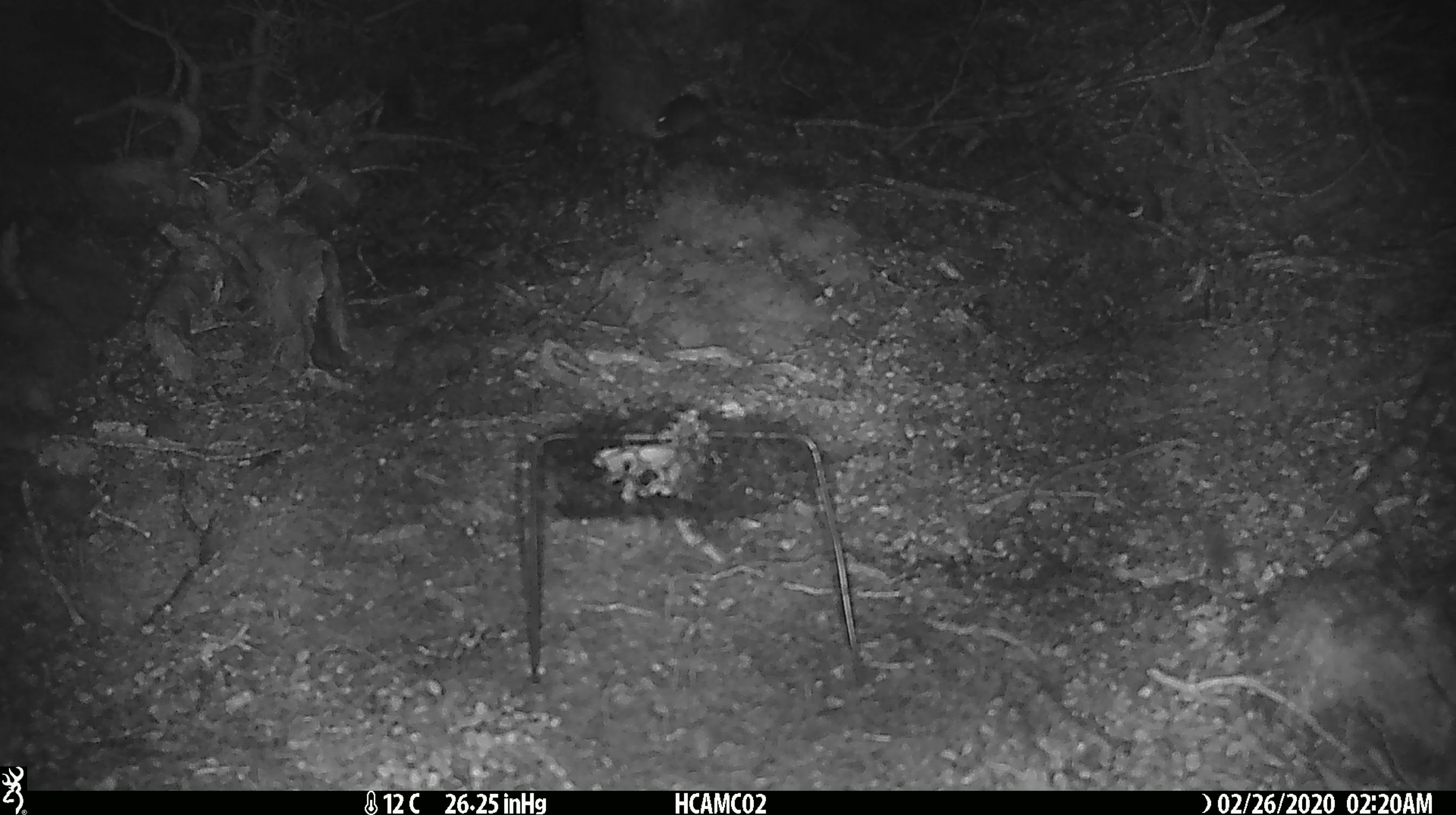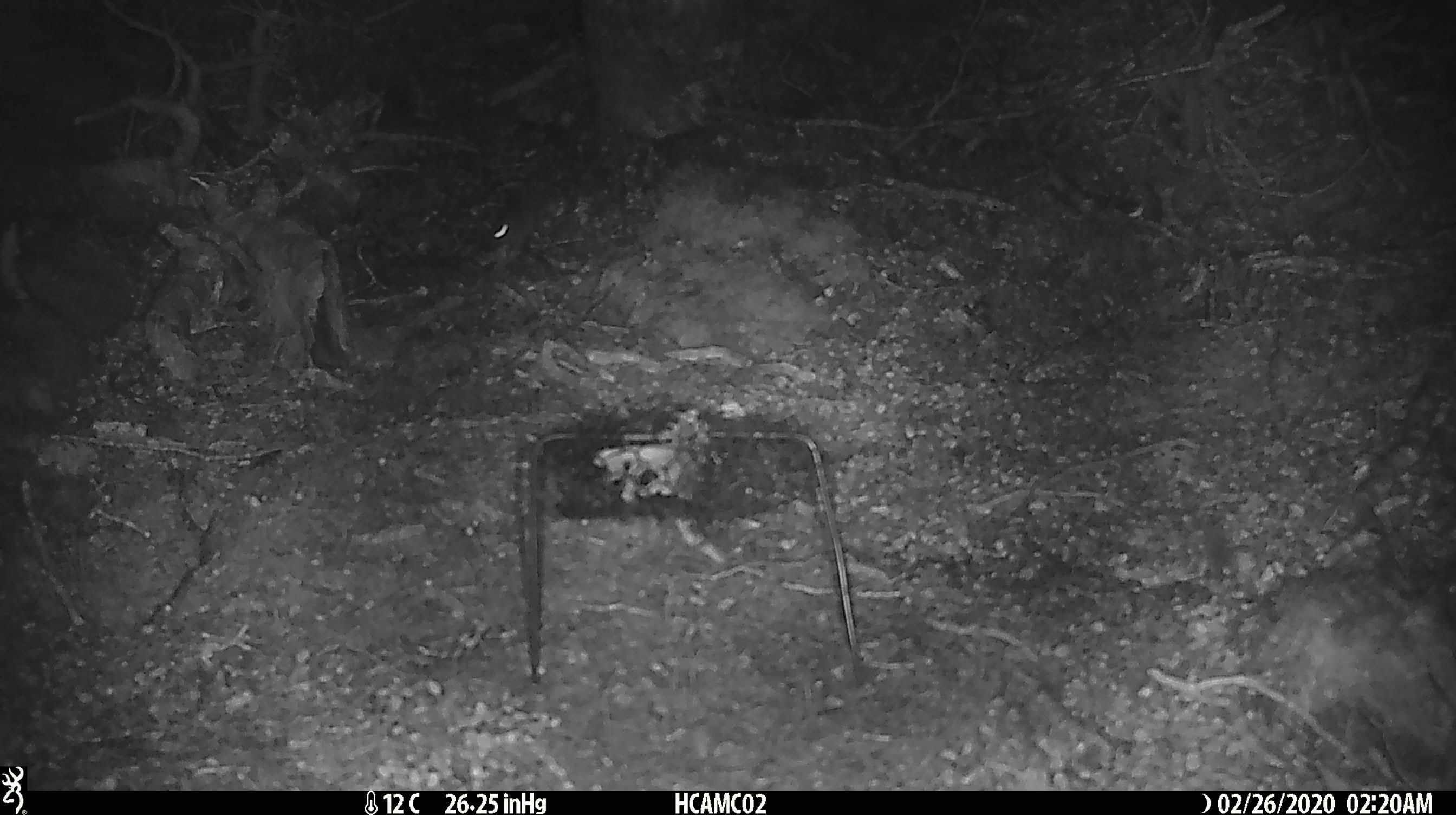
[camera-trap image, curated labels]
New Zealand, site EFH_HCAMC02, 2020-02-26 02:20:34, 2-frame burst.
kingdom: Animalia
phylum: Chordata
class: Mammalia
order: Rodentia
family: Muridae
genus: Mus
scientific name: Mus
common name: mouse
Mouse (Mus).